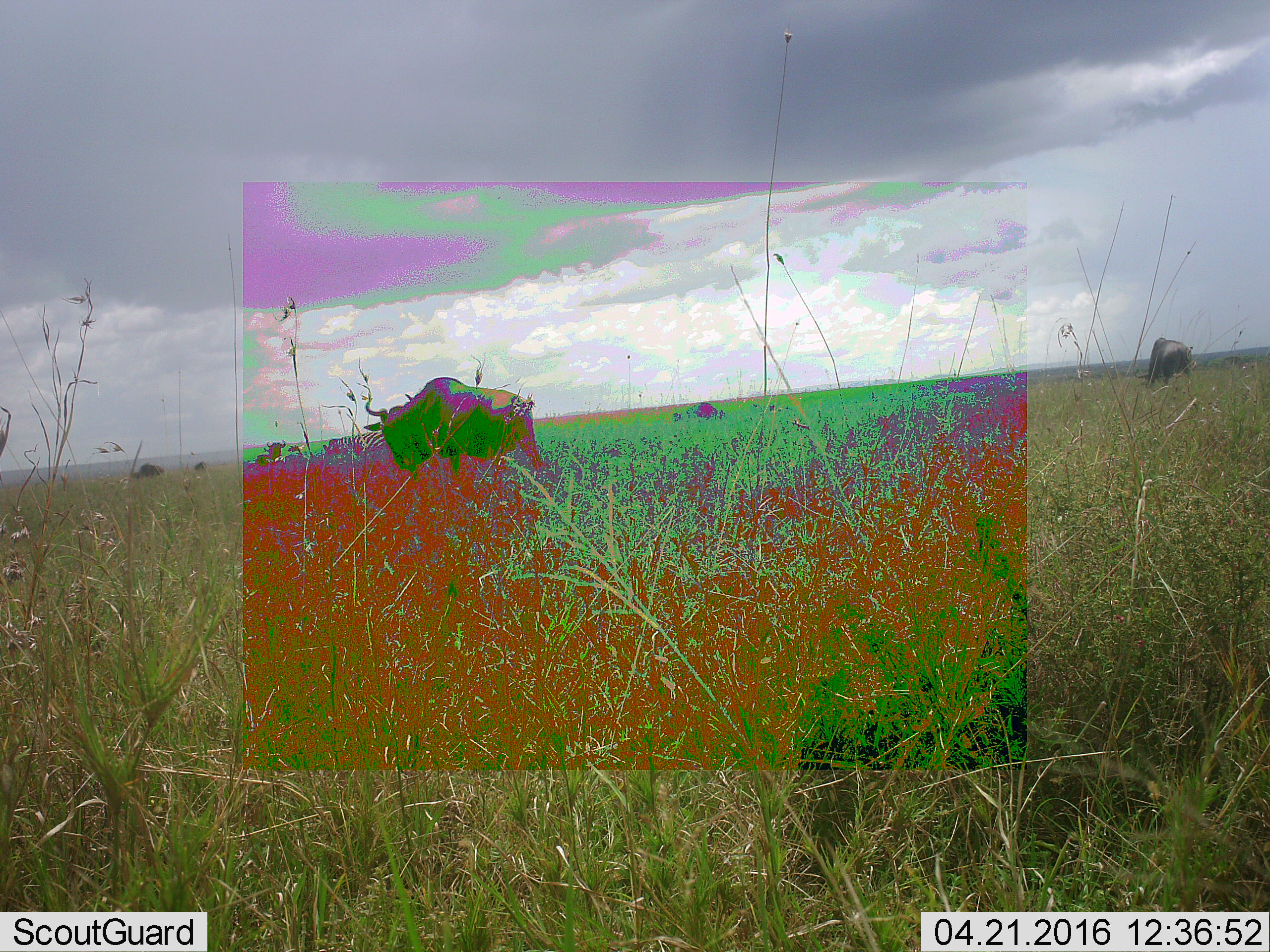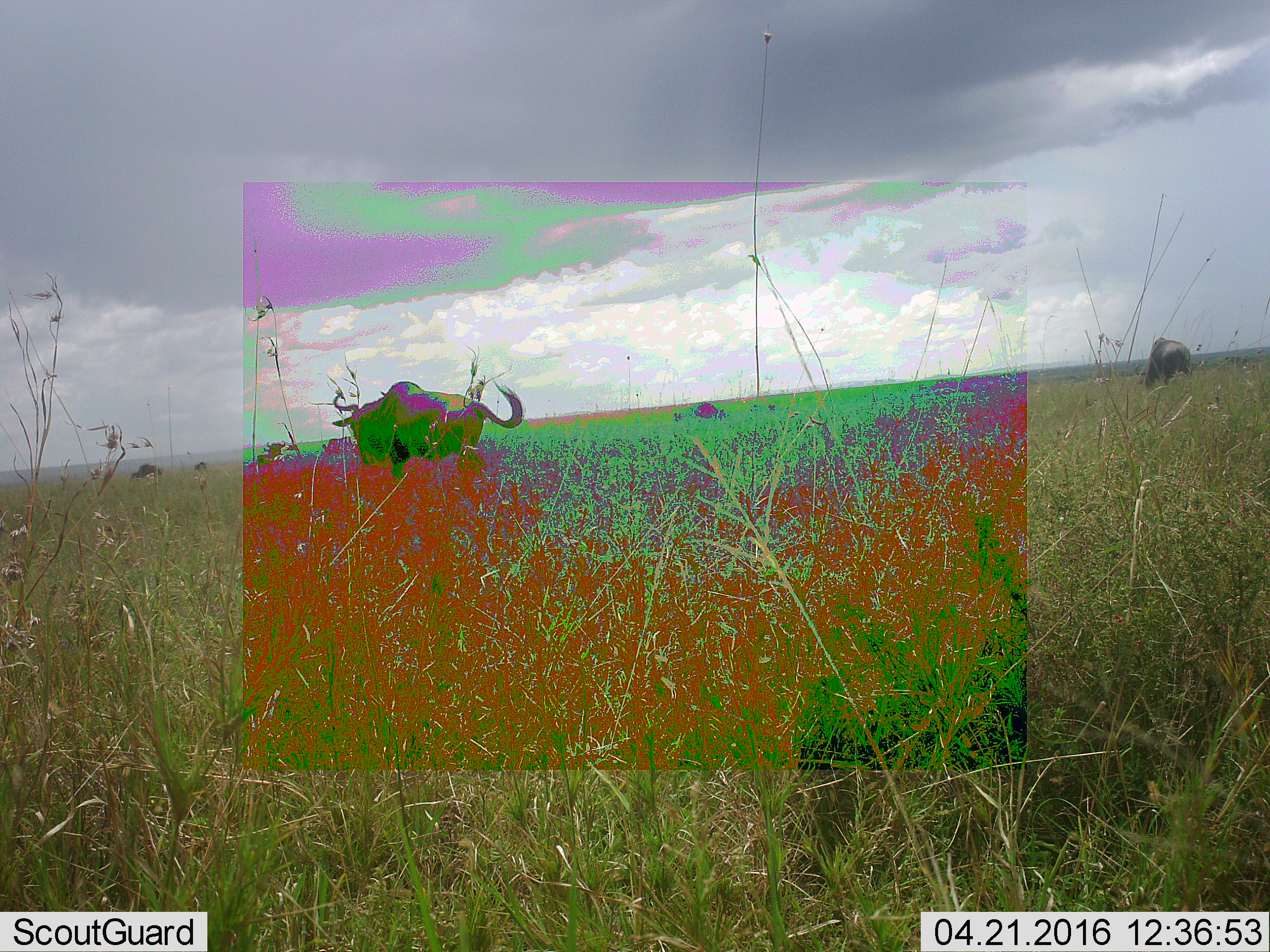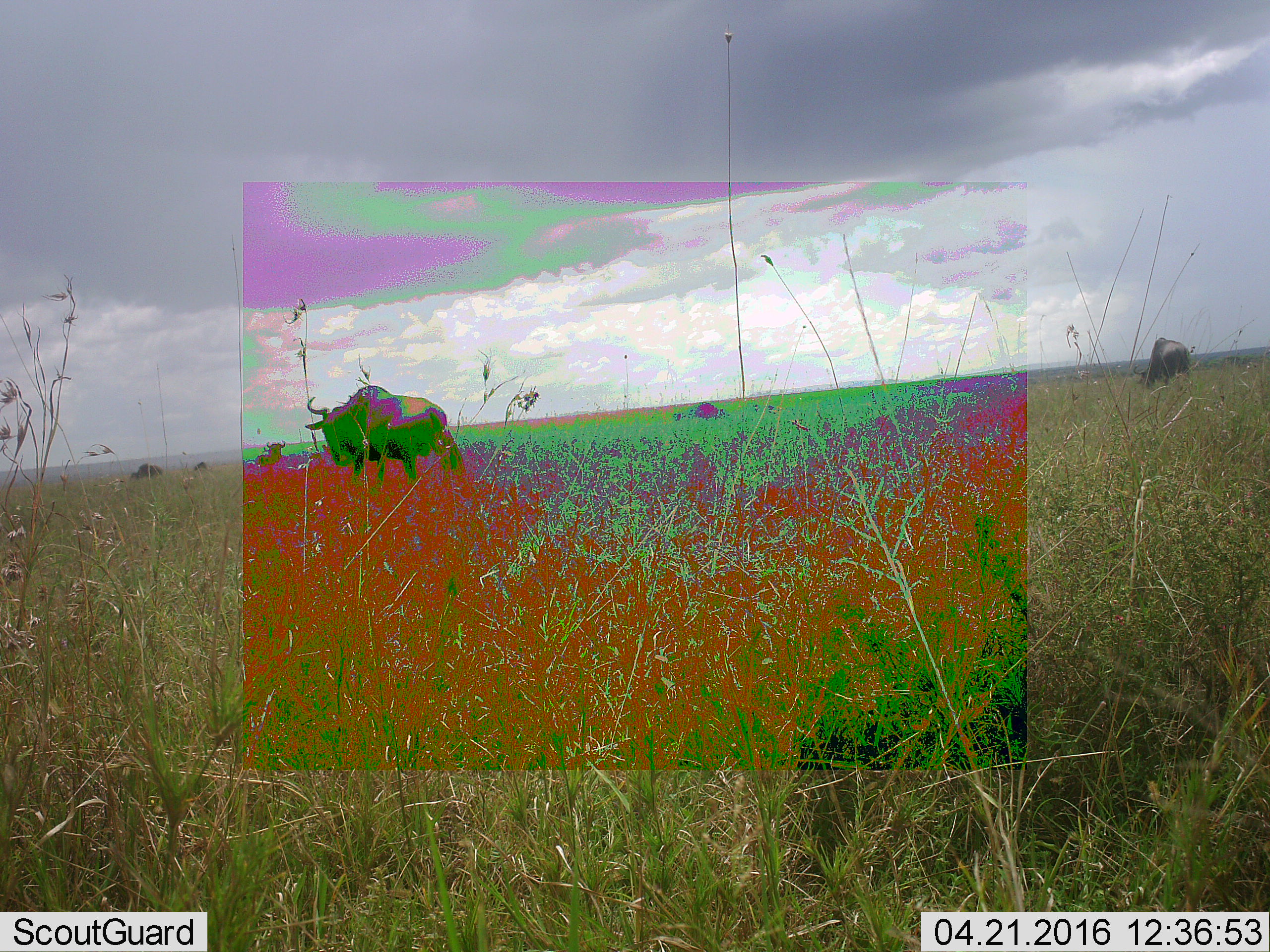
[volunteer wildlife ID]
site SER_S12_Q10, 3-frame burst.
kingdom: Animalia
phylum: Chordata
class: Mammalia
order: Artiodactyla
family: Bovidae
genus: Connochaetes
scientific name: Connochaetes taurinus taurinus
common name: blue wildebeest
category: wildebeestblue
Wildebeestblue (blue wildebeest) (Connochaetes taurinus taurinus), count 3. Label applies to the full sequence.